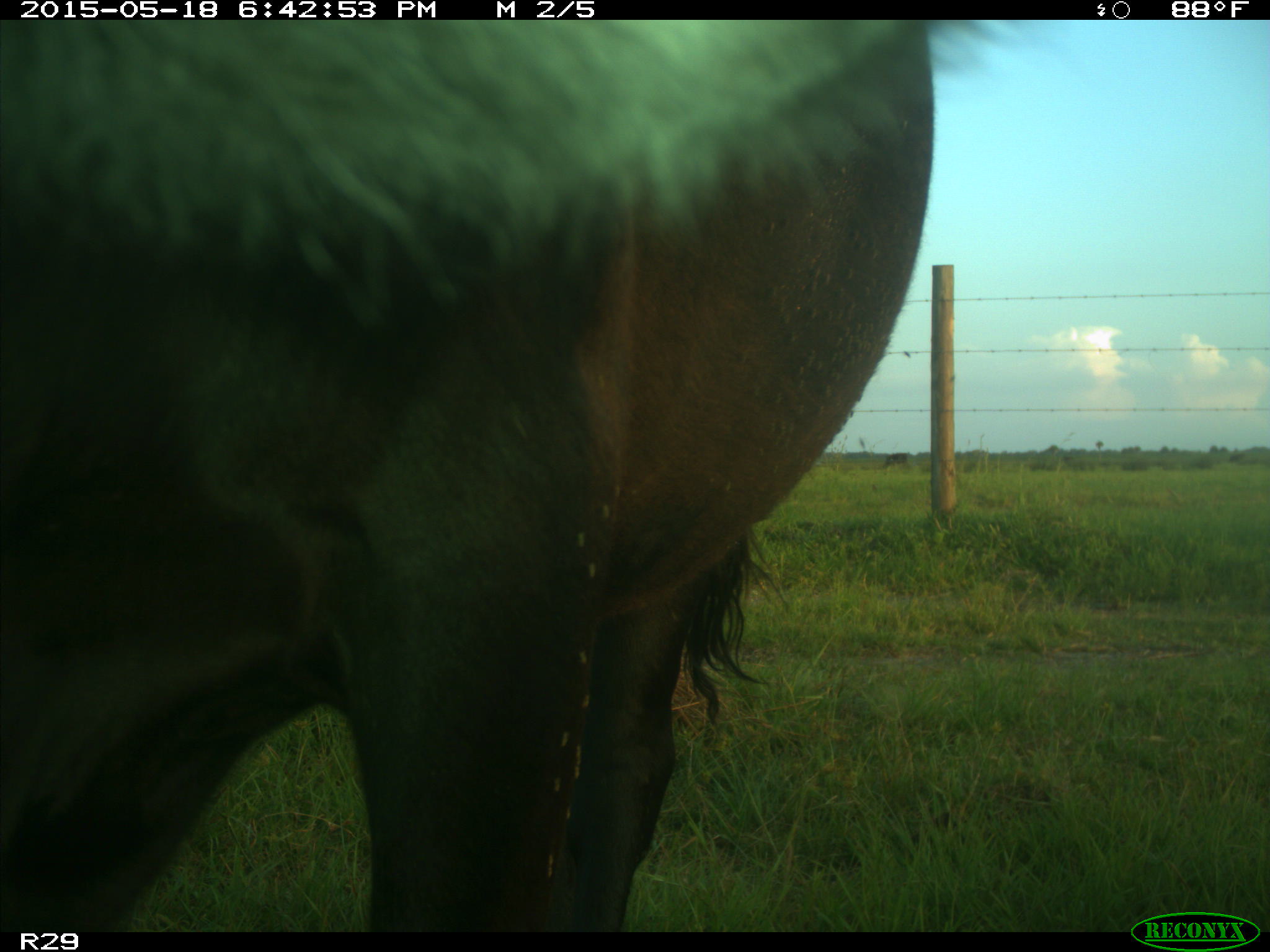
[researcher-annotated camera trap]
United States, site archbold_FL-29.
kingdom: Animalia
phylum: Chordata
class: Mammalia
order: Artiodactyla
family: Bovidae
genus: Bos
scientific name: Bos taurus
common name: domestic cow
Bos taurus (domestic cow).